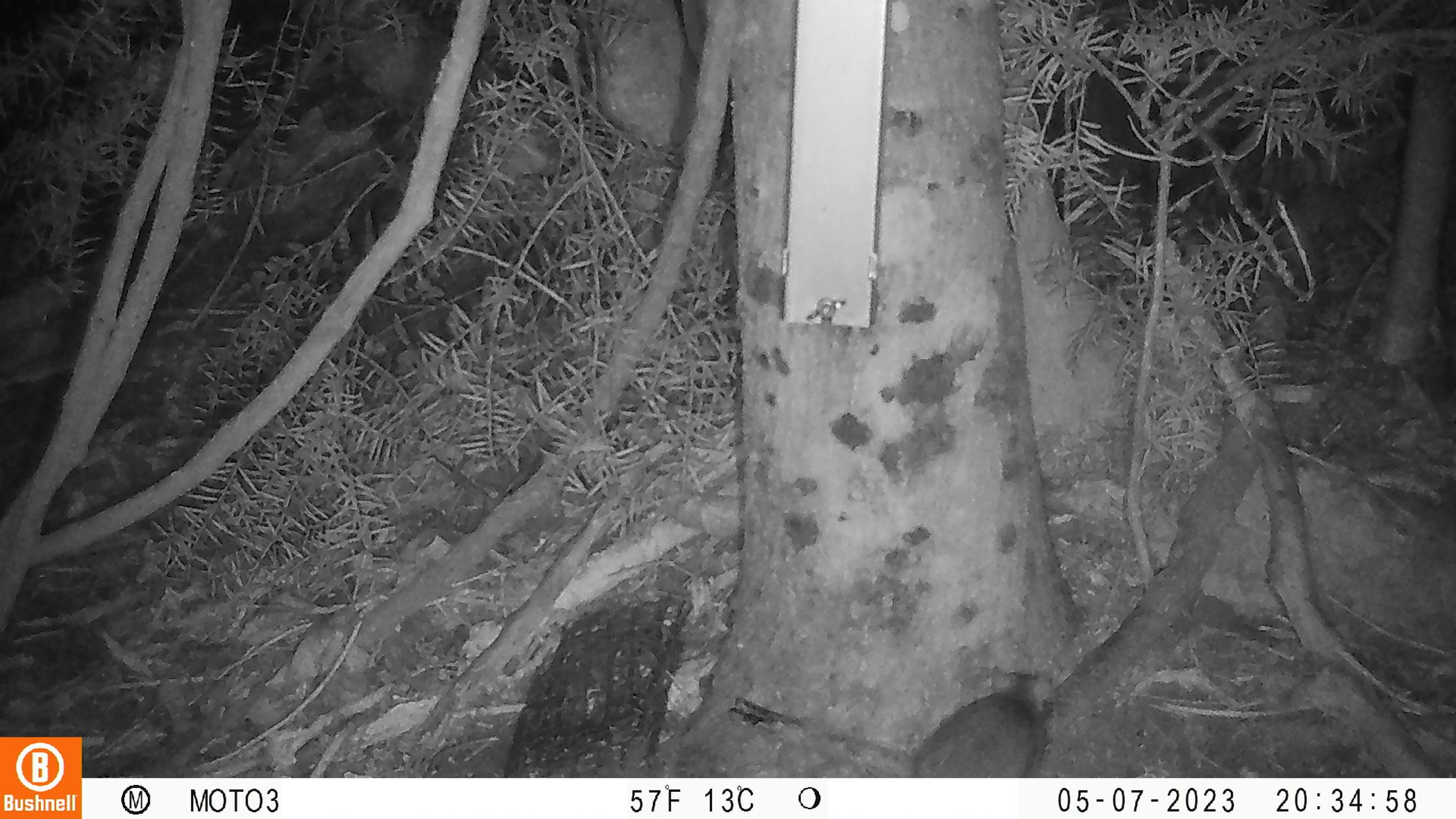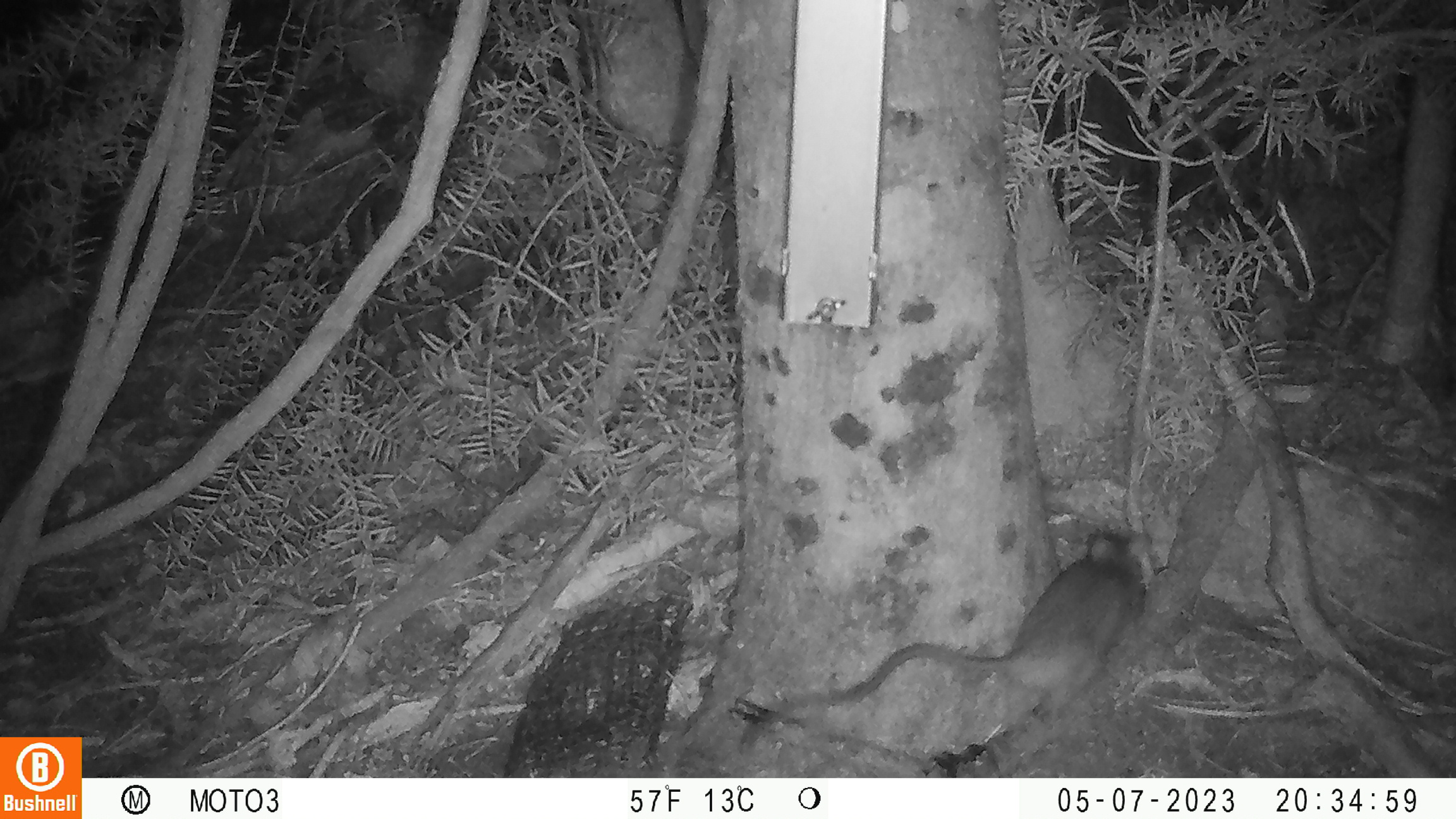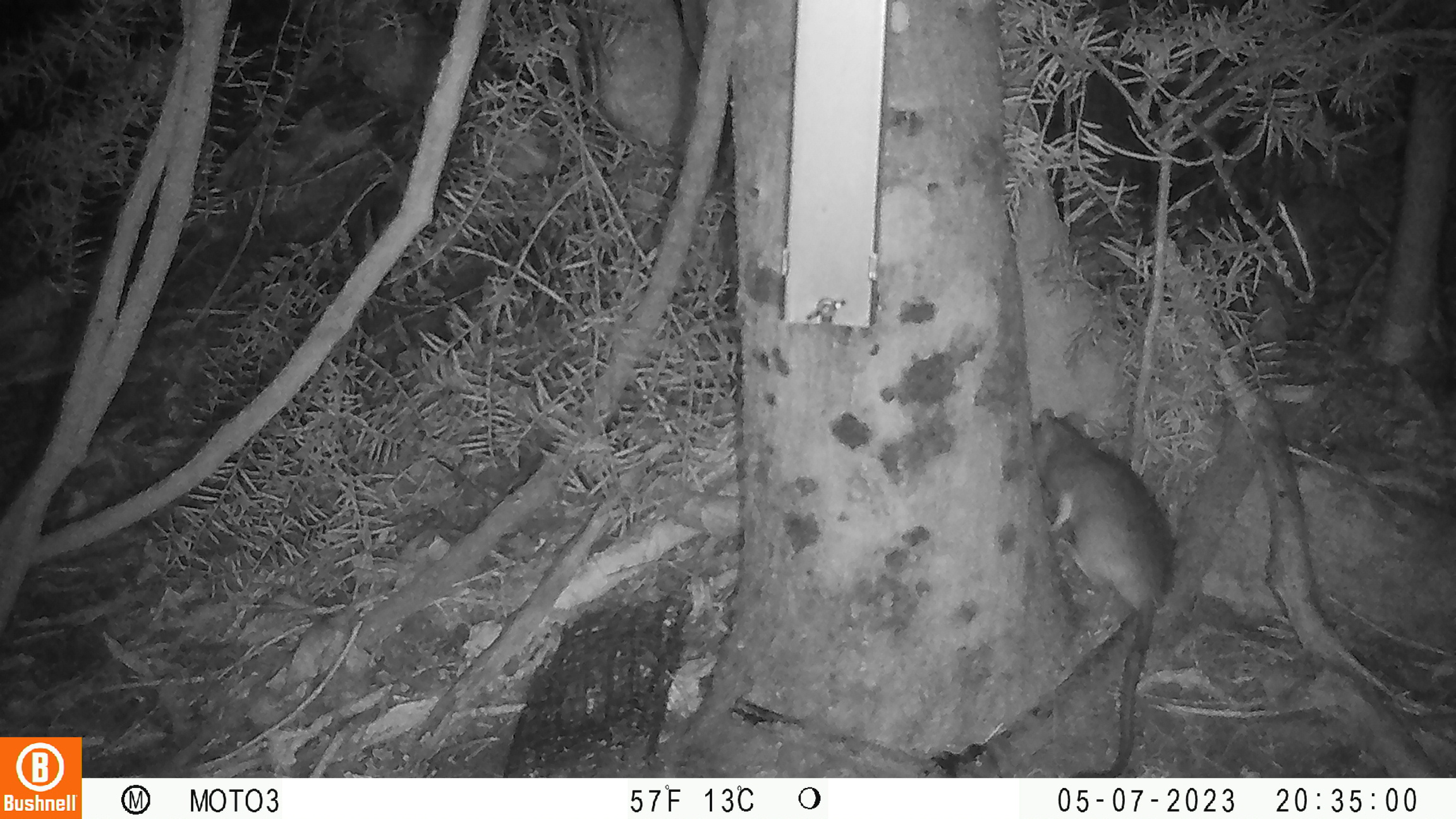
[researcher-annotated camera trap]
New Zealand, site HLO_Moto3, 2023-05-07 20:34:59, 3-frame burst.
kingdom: Animalia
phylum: Chordata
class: Mammalia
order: Rodentia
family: Muridae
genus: Rattus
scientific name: Rattus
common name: rat